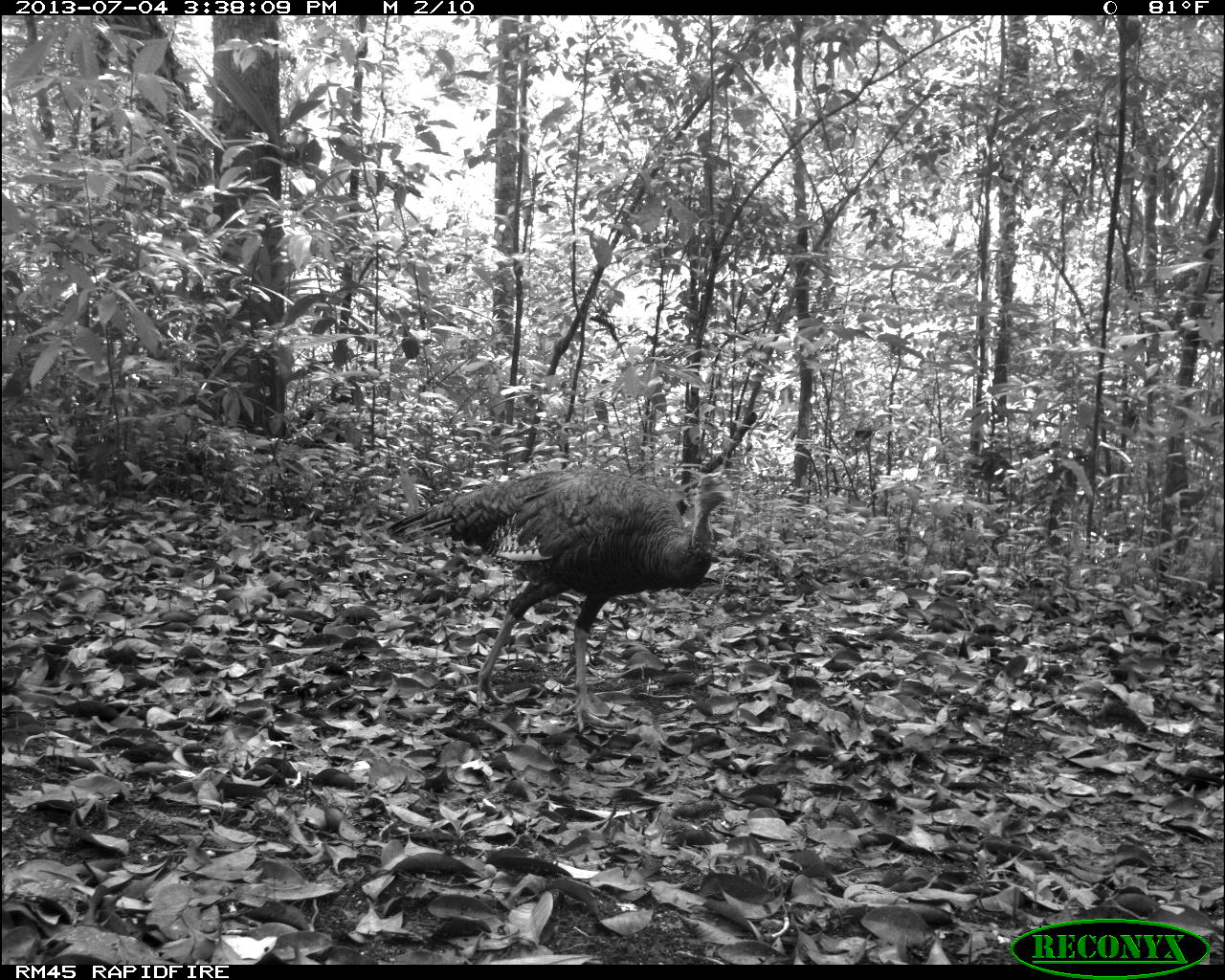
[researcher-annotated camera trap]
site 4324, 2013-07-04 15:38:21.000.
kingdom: Animalia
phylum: Chordata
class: Aves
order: Galliformes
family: Phasianidae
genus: Meleagris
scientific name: Meleagris ocellata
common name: ocellated turkey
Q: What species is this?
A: Meleagris ocellata (ocellated turkey).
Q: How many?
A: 1.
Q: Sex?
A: Female.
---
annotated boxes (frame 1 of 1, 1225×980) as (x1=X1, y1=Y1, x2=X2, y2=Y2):
meleagris ocellata: (x1=385, y1=469, x2=736, y2=731)